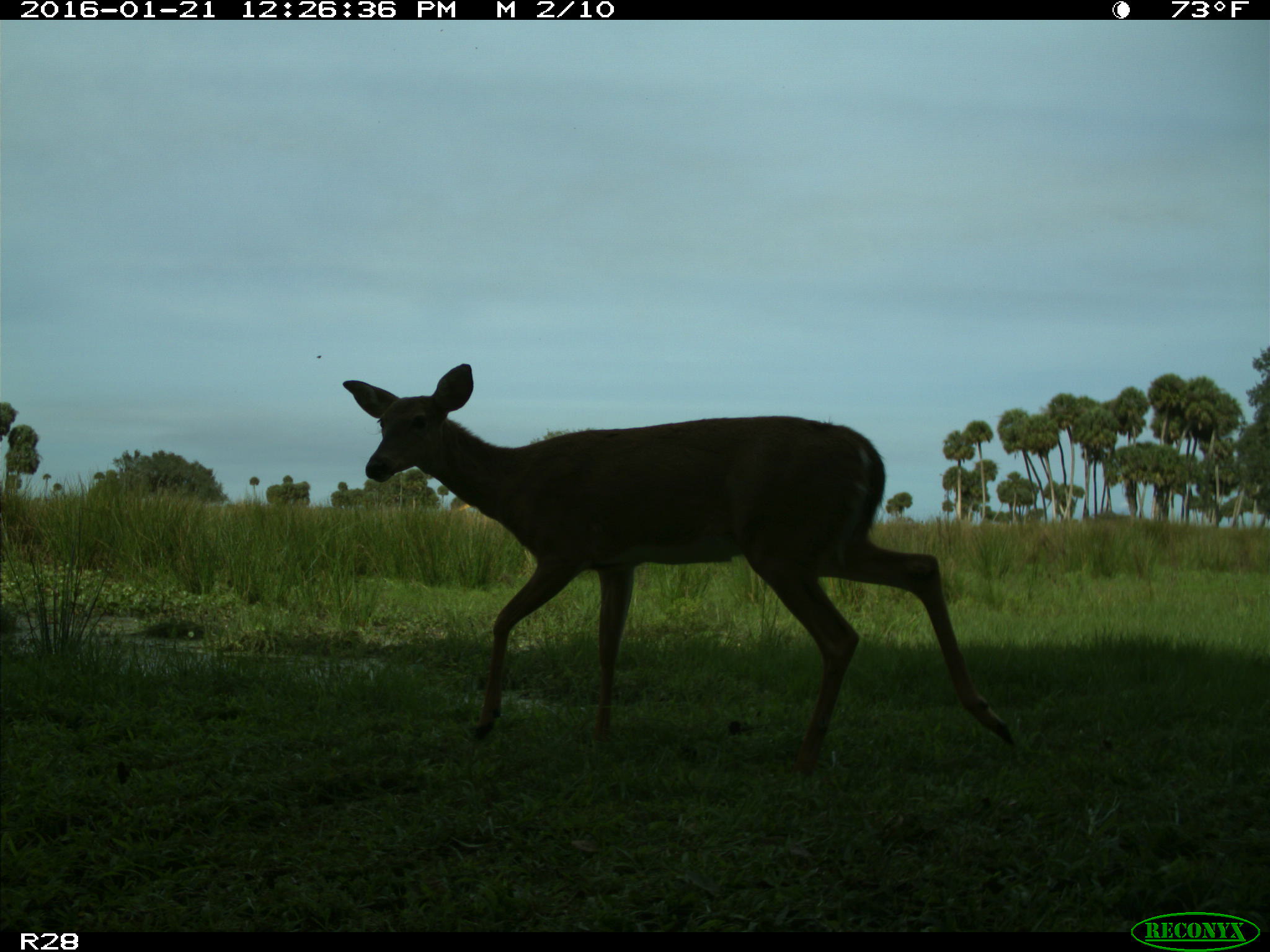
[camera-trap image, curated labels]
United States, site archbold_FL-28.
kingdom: Animalia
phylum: Chordata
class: Mammalia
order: Artiodactyla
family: Cervidae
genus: Odocoileus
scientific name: Odocoileus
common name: deer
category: unidentified deer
Unidentified deer (deer) (Odocoileus).